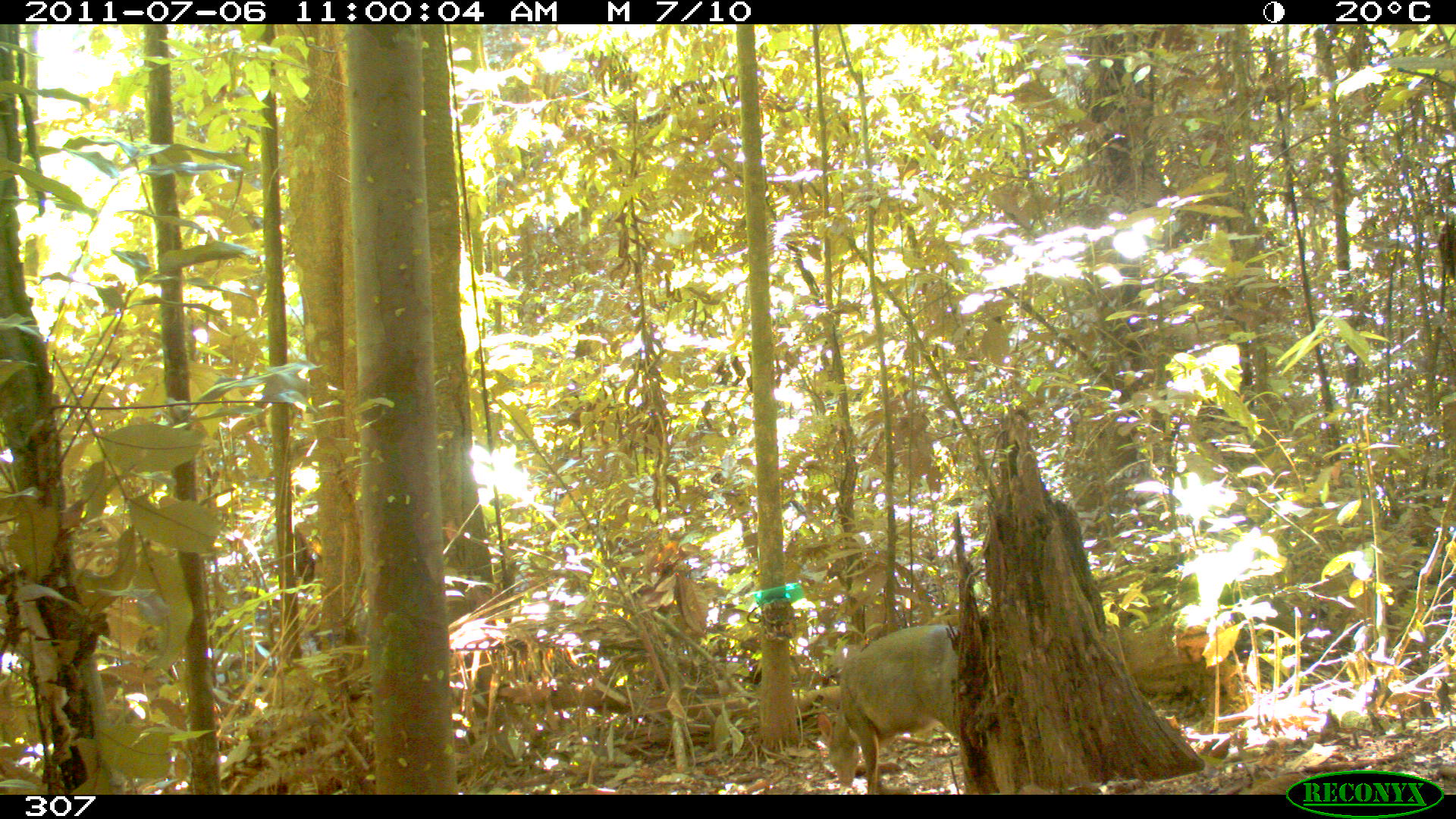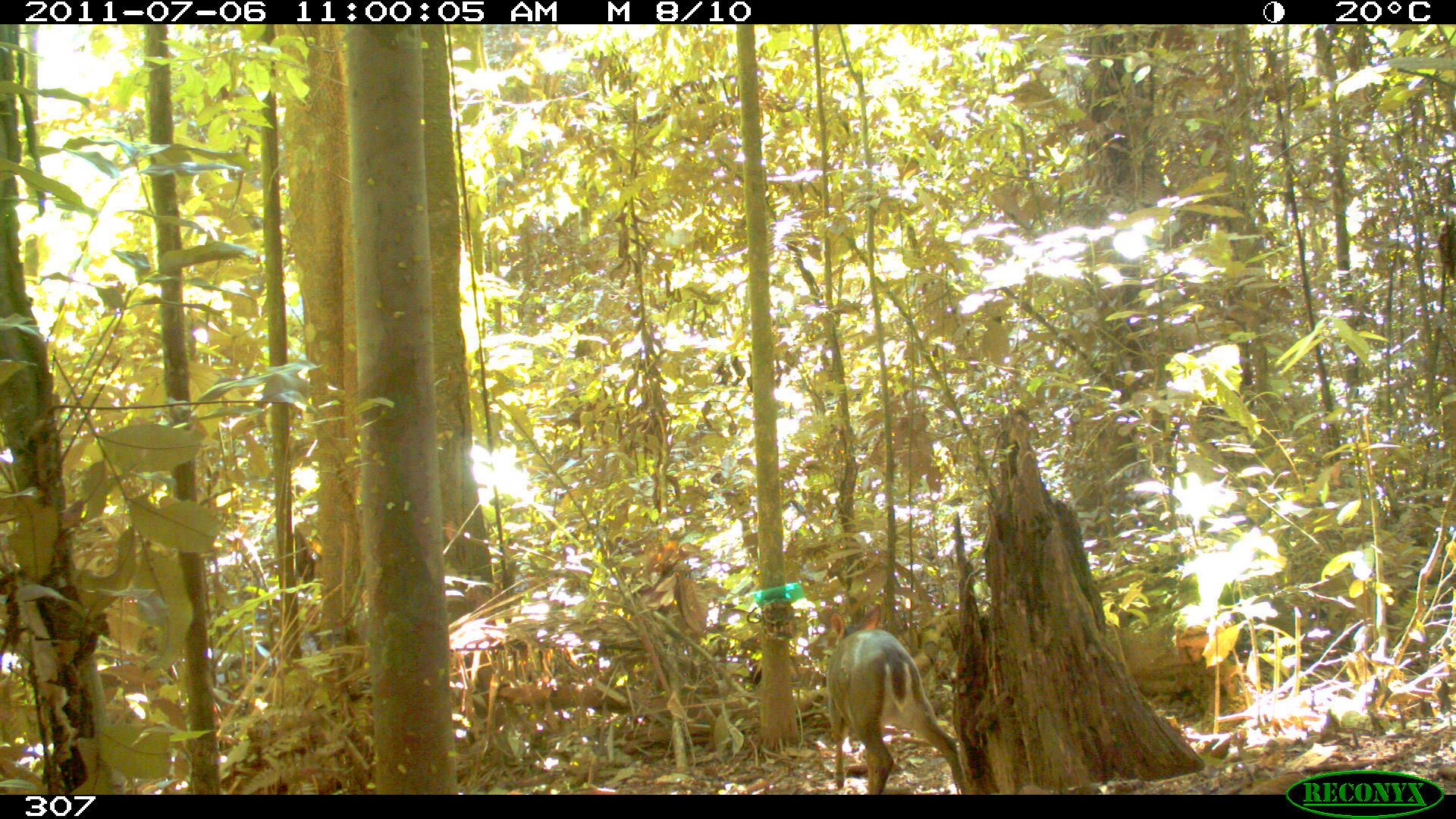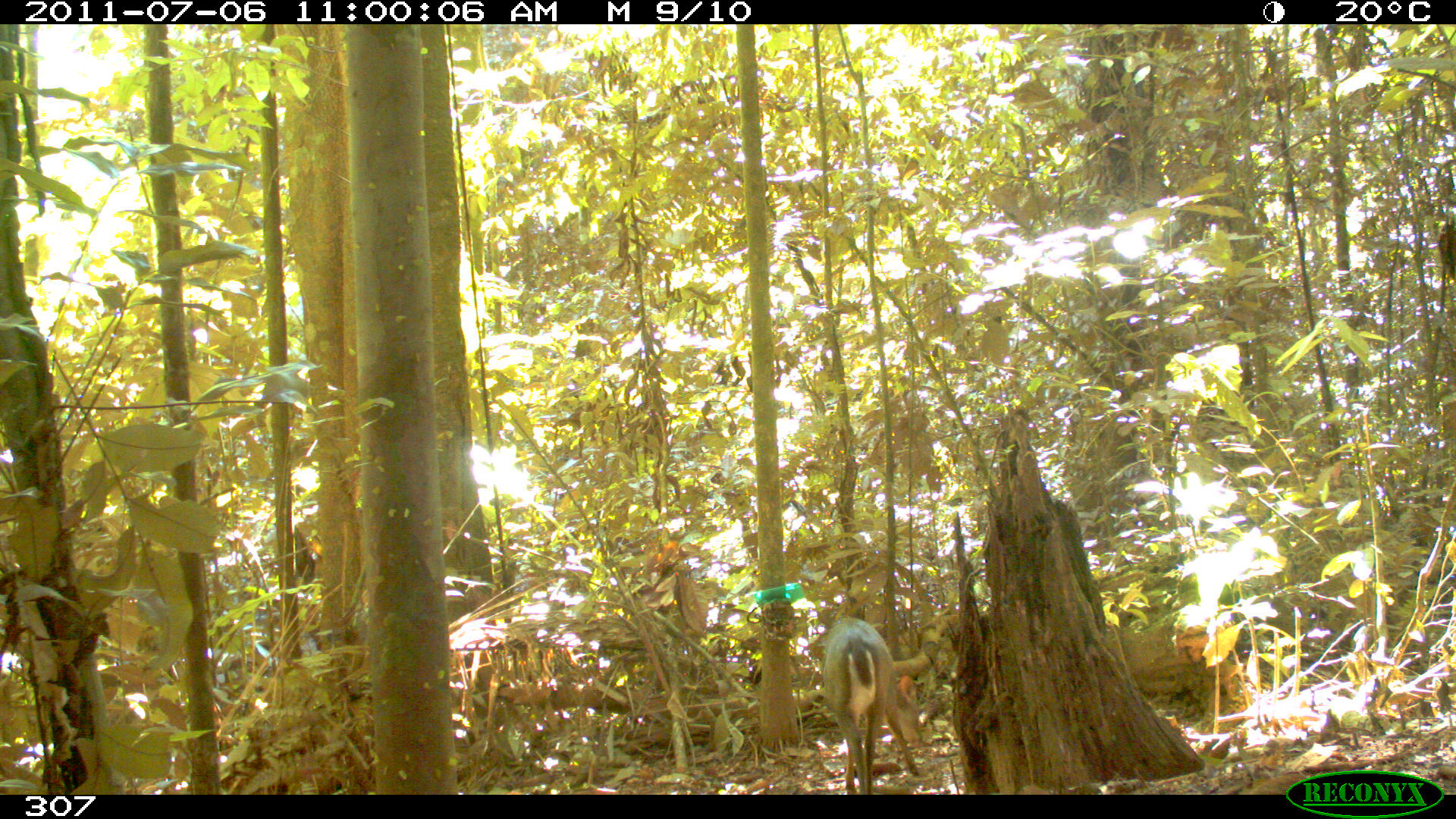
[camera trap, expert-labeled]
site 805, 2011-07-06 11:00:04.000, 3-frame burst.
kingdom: Animalia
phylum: Chordata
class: Mammalia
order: Artiodactyla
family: Cervidae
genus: Mazama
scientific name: Mazama gouazoubira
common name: gray brocket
Mazama gouazoubira (gray brocket).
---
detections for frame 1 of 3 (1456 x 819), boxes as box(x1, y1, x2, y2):
mazama gouazoubira: box(819, 624, 958, 795)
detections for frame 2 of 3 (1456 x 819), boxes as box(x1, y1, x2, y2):
mazama gouazoubira: box(828, 604, 968, 794)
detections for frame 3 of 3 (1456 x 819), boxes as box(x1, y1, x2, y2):
mazama gouazoubira: box(824, 617, 922, 794)